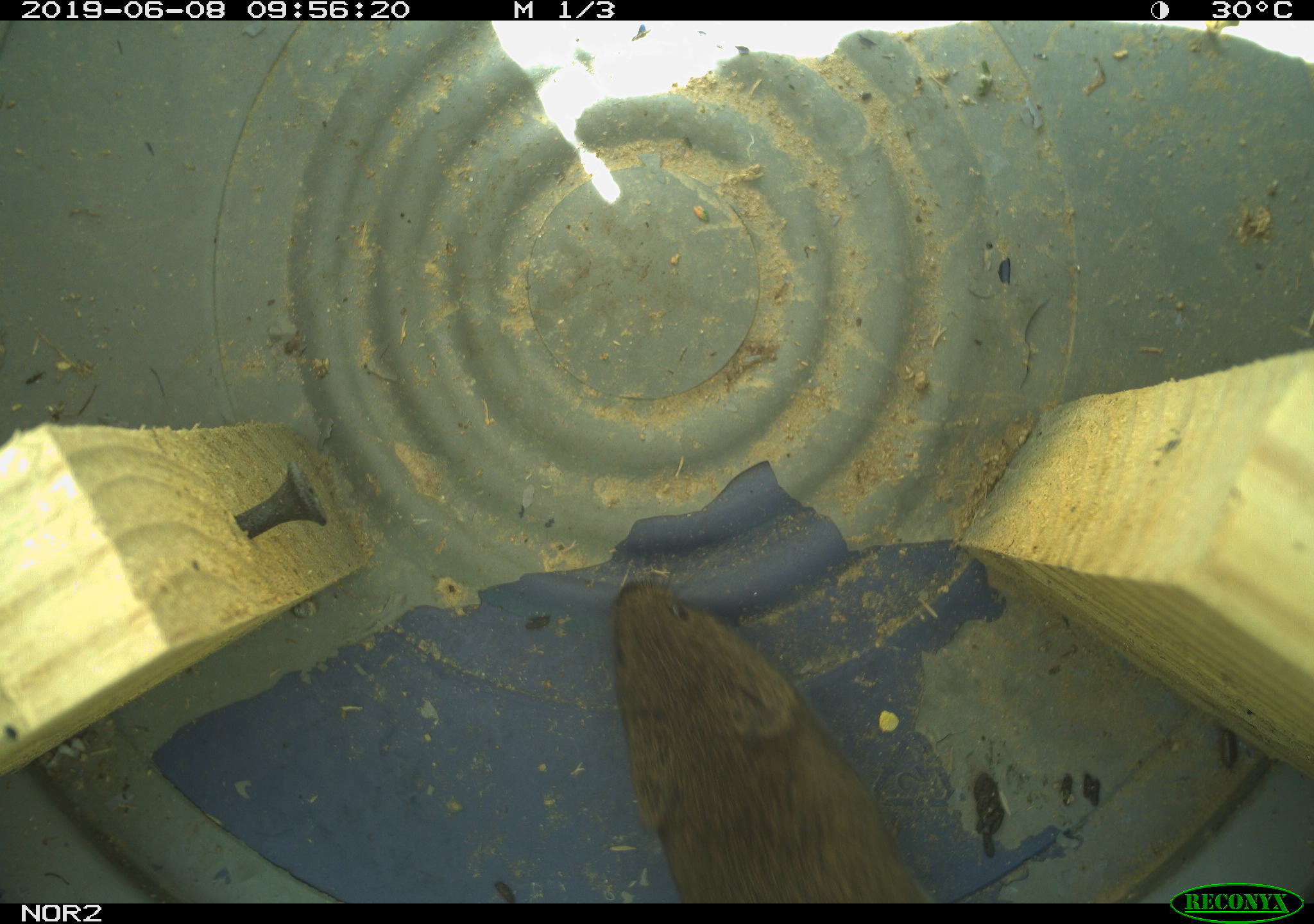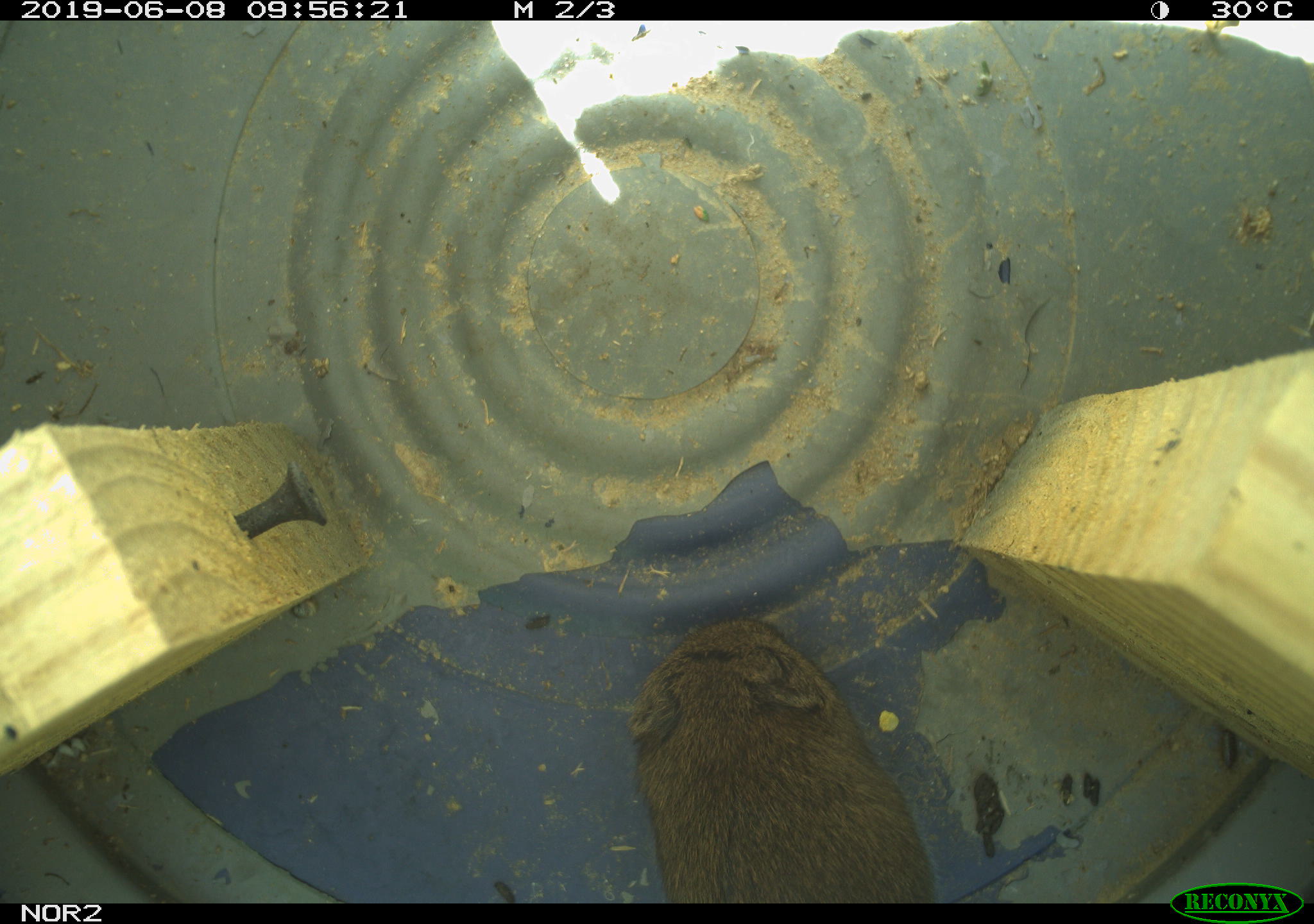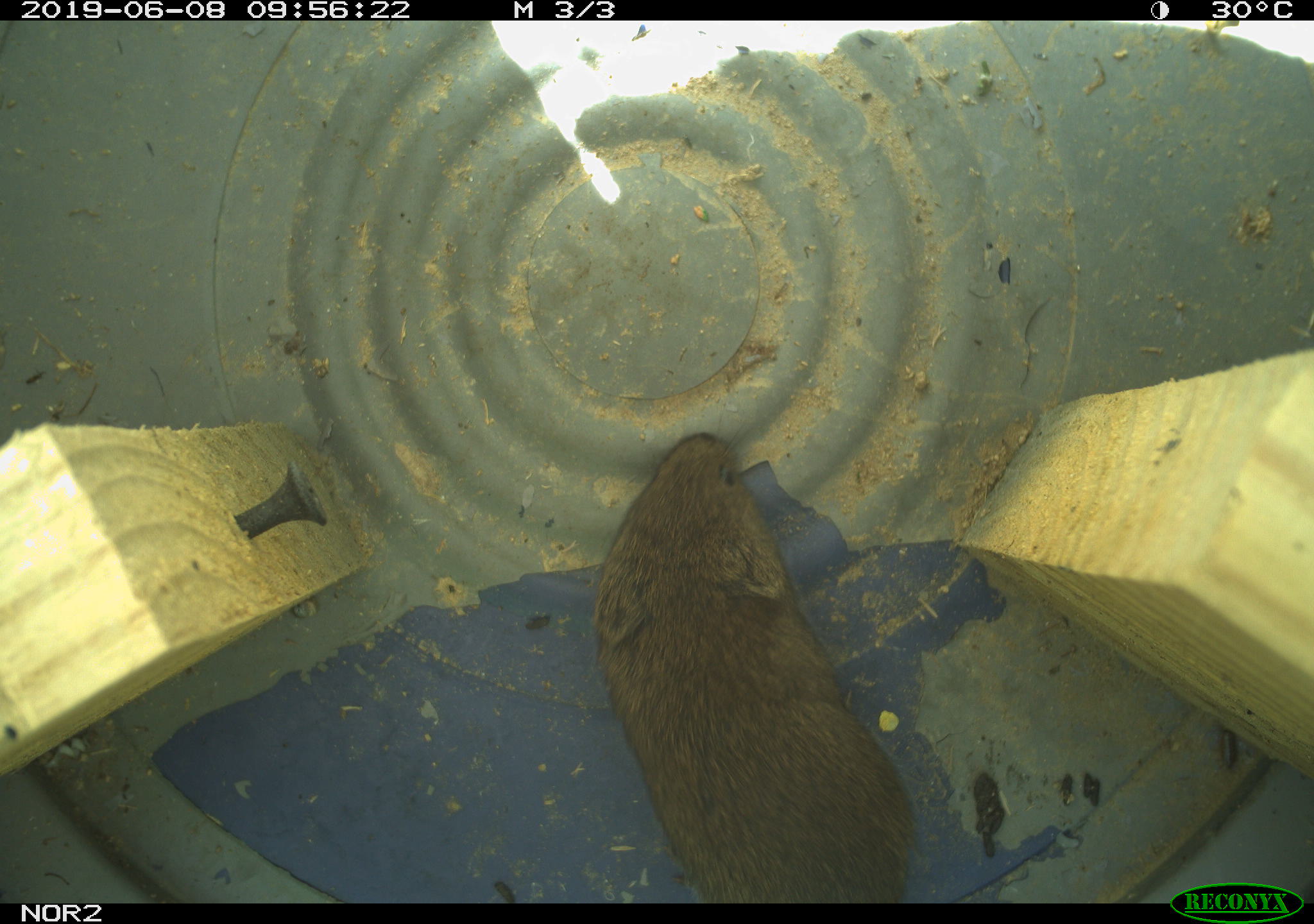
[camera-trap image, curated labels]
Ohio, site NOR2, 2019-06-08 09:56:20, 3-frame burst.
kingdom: Animalia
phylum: Chordata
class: Mammalia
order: Rodentia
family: Cricetidae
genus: Microtus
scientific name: Microtus pennsylvanicus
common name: meadow vole